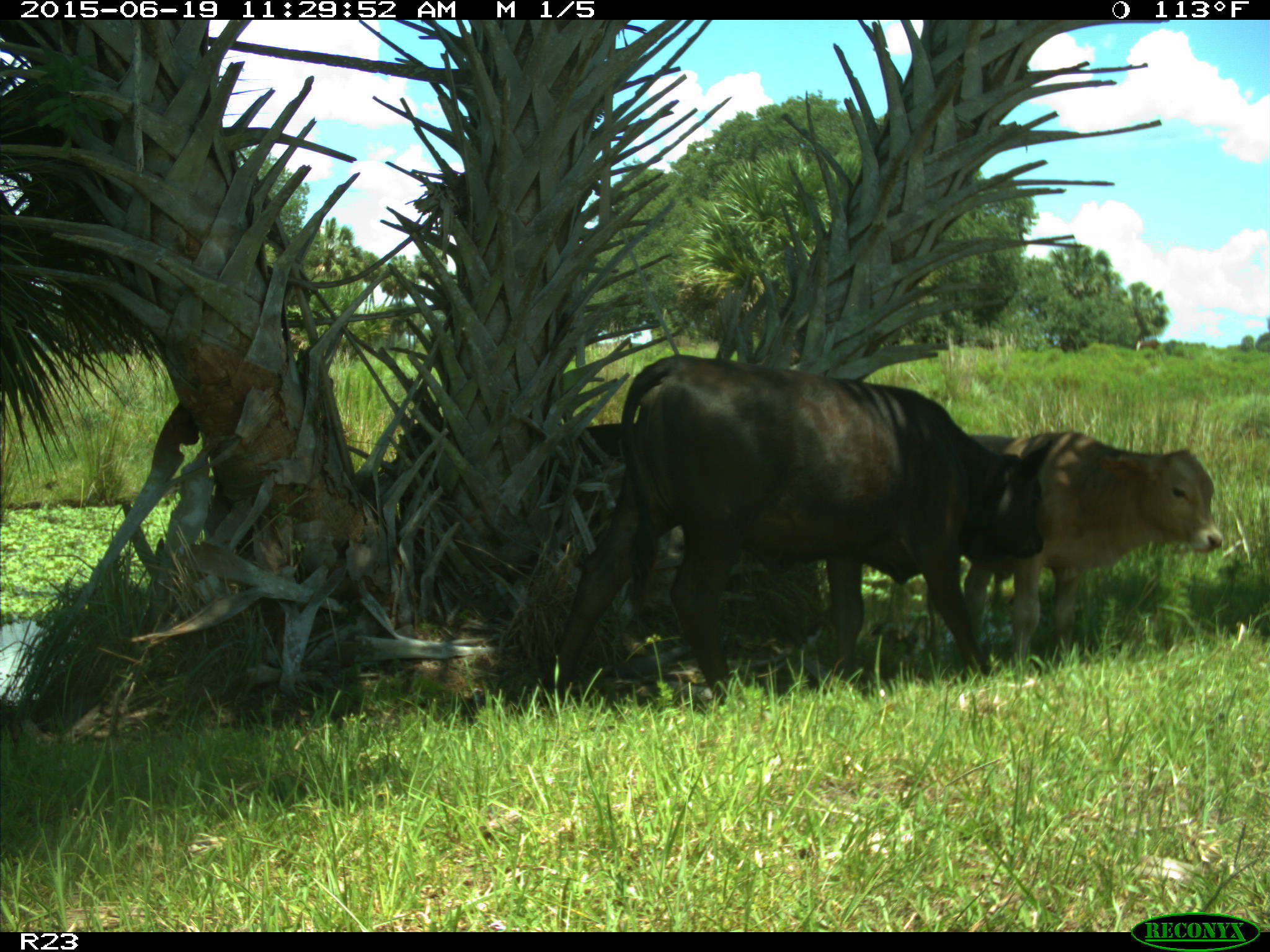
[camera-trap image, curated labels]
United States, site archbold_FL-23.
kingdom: Animalia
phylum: Chordata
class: Mammalia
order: Artiodactyla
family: Bovidae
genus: Bos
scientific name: Bos taurus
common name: domestic cow